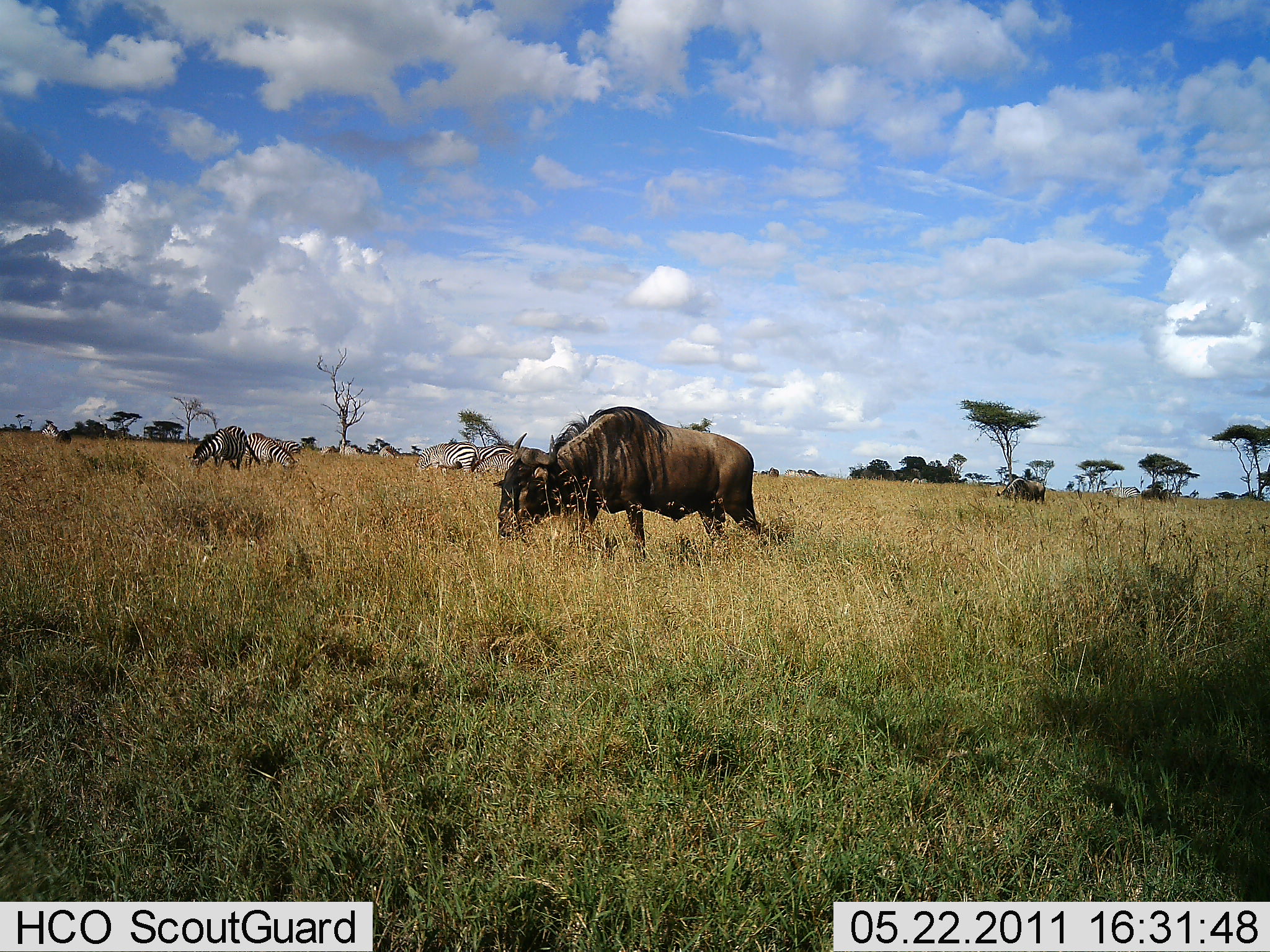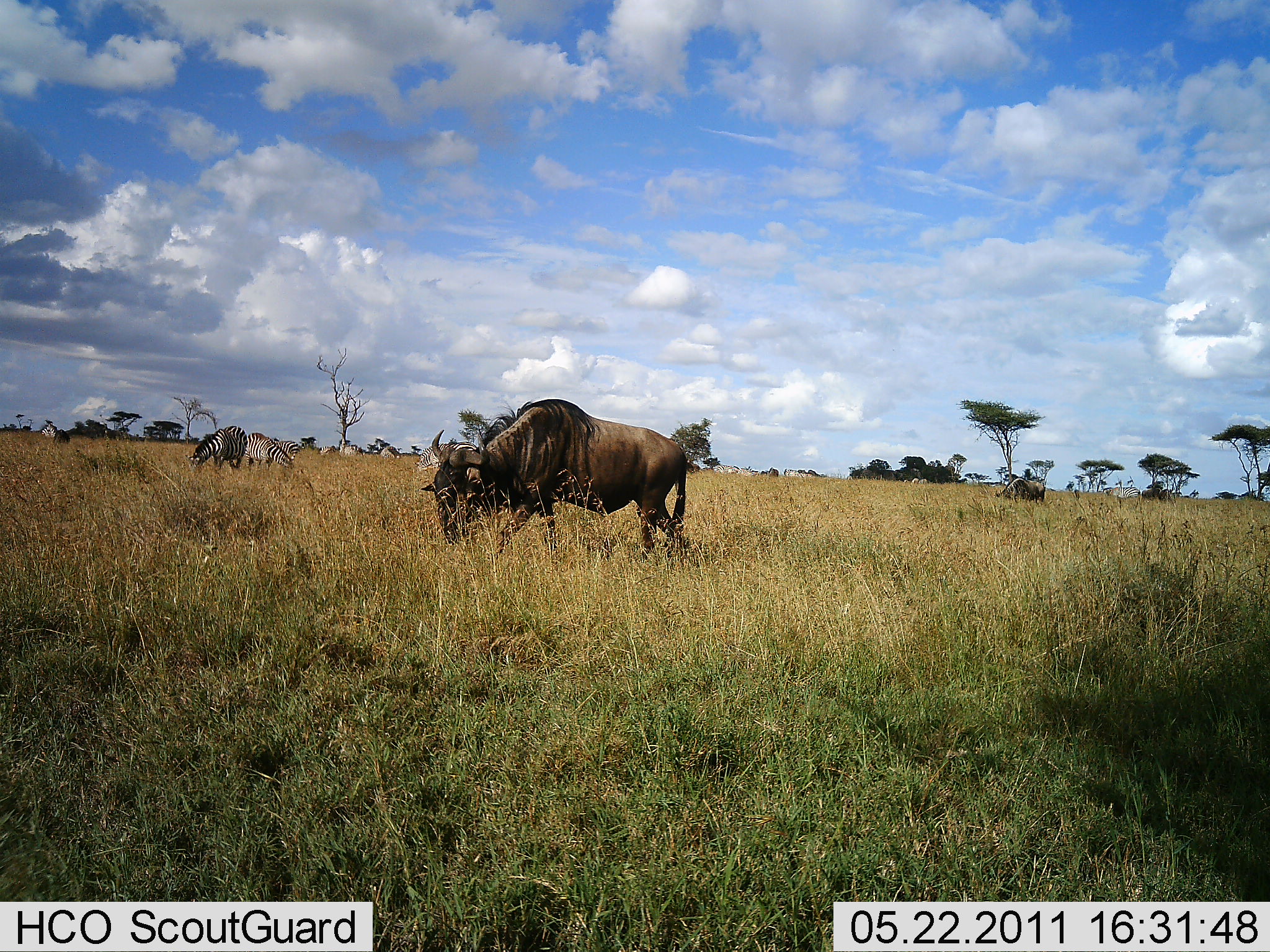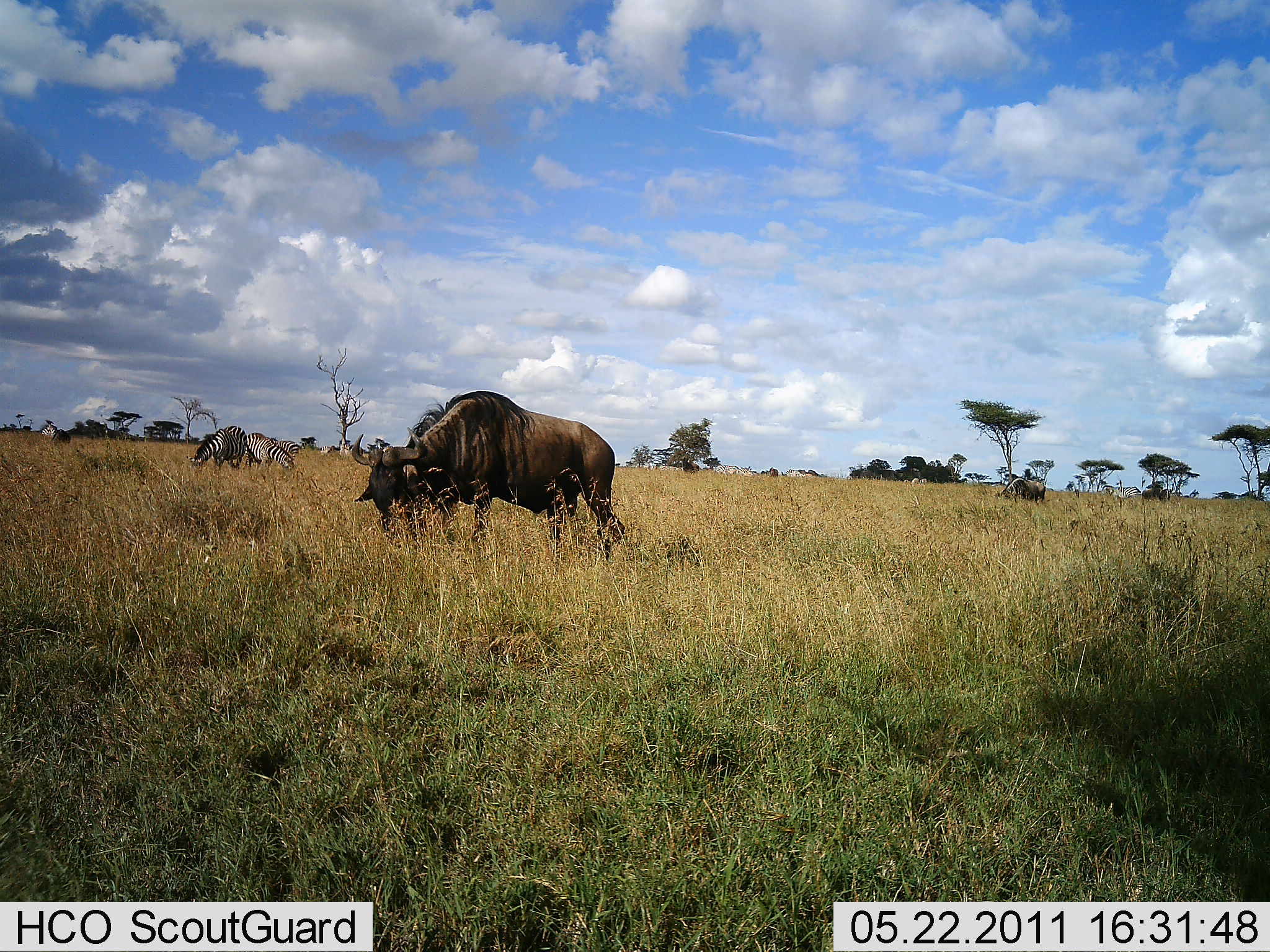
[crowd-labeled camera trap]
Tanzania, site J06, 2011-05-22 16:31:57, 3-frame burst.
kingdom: Animalia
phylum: Chordata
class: Mammalia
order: Artiodactyla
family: Bovidae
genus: Connochaetes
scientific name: Connochaetes taurinus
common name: blue wildebeest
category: wildebeest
Wildebeest (blue wildebeest) (Connochaetes taurinus), count 1. Behavior (volunteer vote fractions): standing 14%, resting 0%, moving 57%, interacting 7%. Young present (vote fraction): 0%. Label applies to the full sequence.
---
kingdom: Animalia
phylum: Chordata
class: Mammalia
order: Perissodactyla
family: Equidae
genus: Equus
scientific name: Equus quagga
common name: plains zebra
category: zebra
Zebra (plains zebra) (Equus quagga), count 4. Behavior (volunteer vote fractions): standing 27%, resting 0%, moving 7%, interacting 7%. Young present (vote fraction): 0%. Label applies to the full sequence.